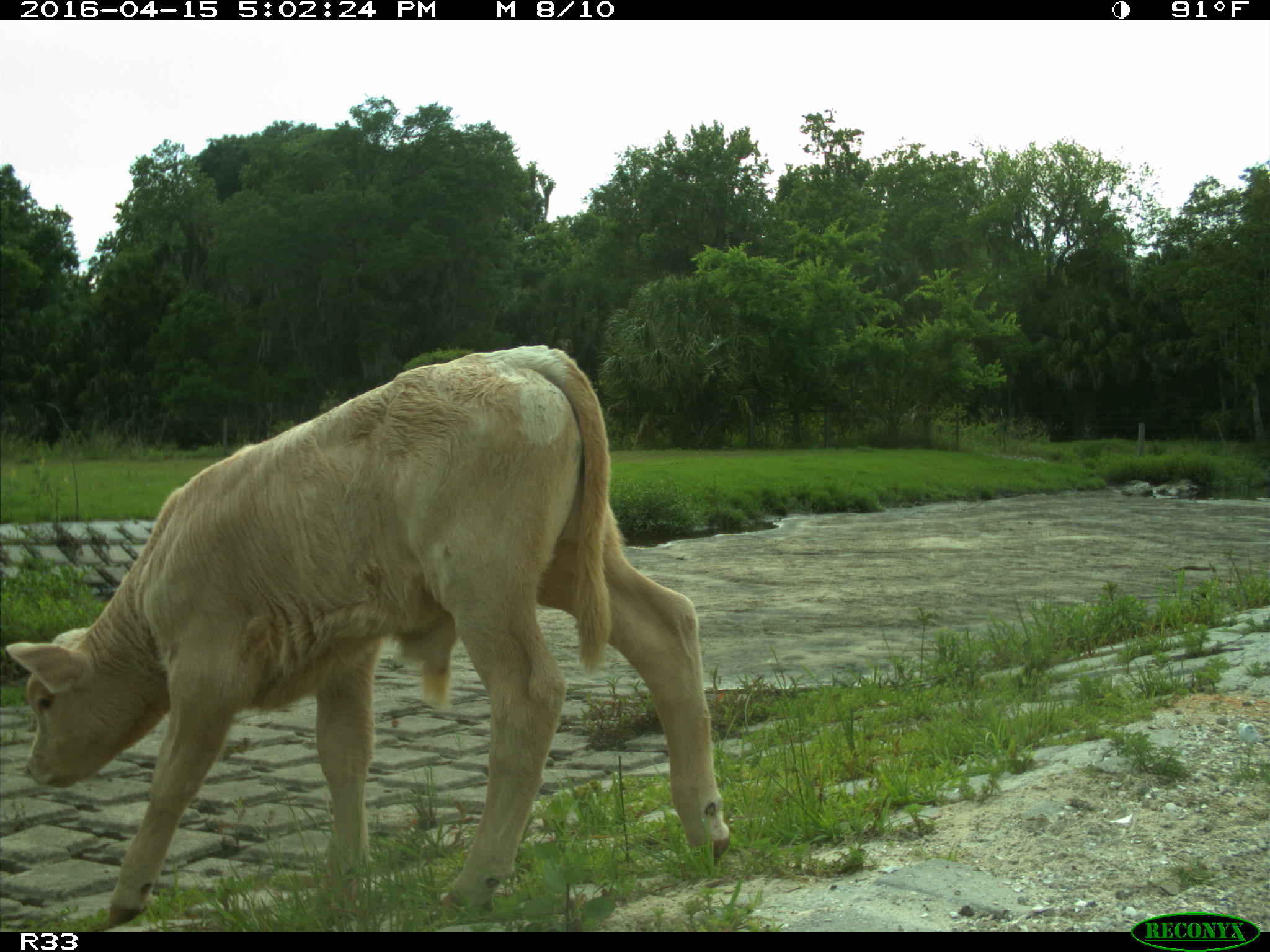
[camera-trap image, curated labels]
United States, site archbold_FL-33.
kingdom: Animalia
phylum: Chordata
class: Mammalia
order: Artiodactyla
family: Bovidae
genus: Bos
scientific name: Bos taurus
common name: domestic cow